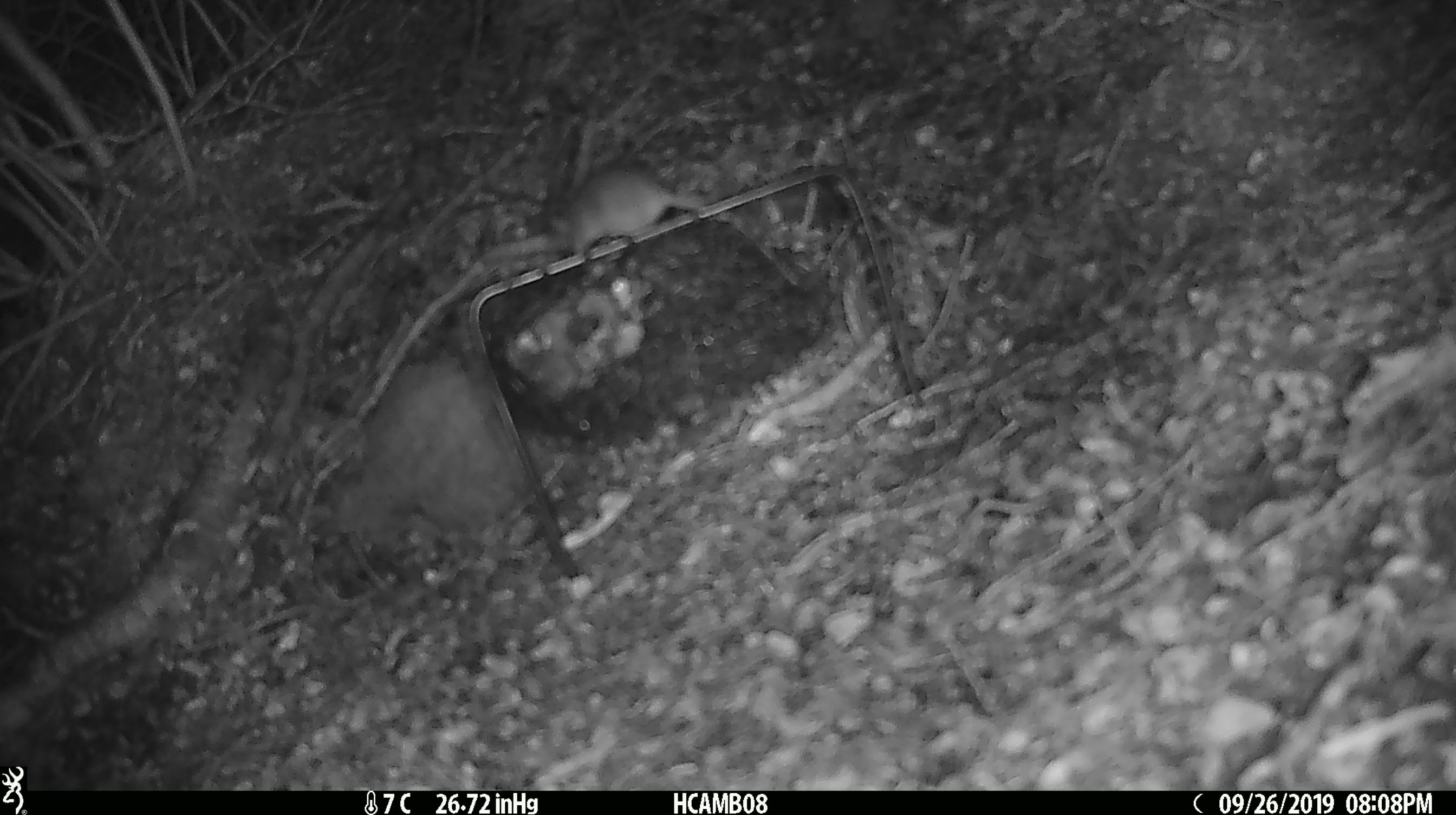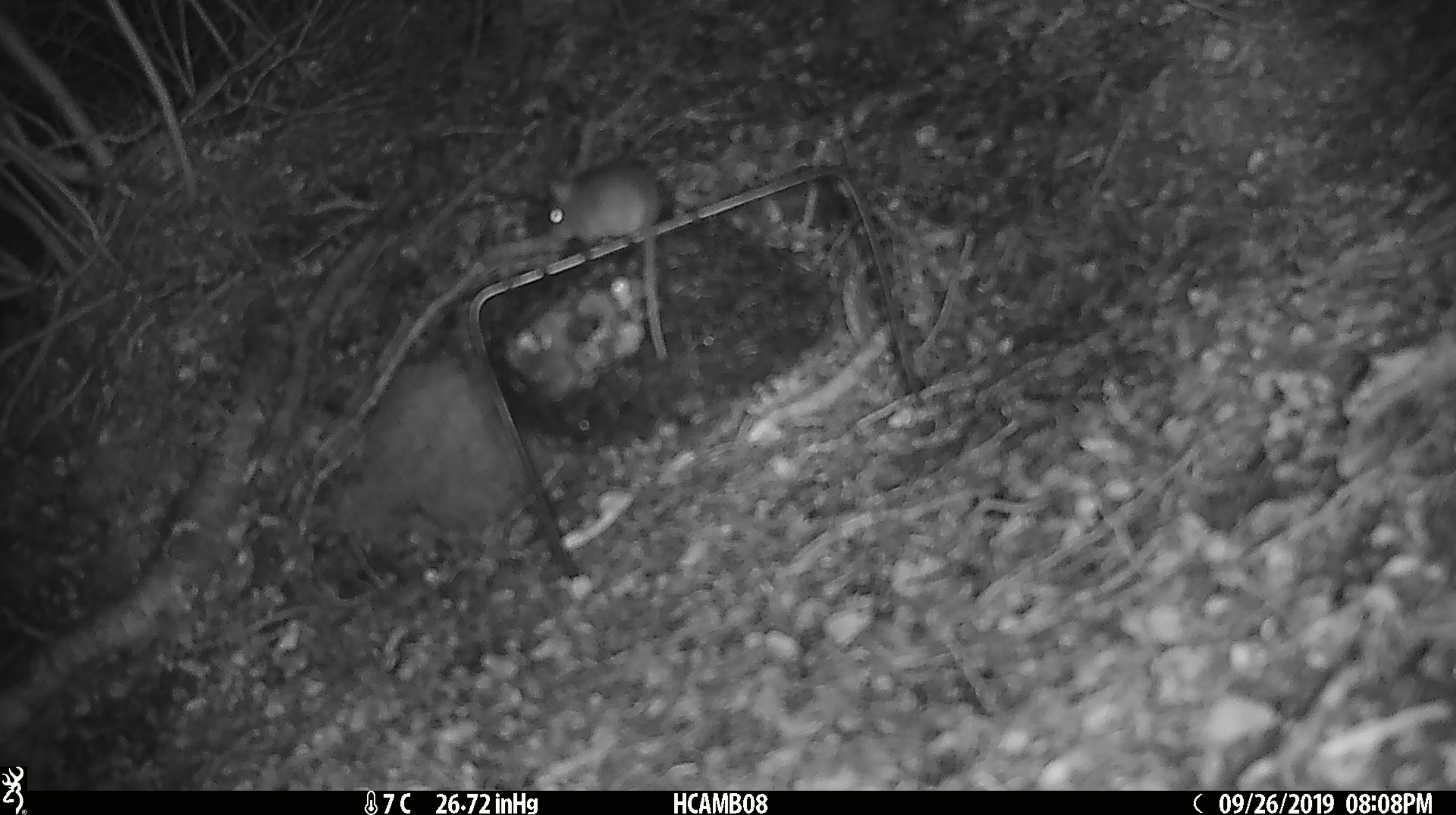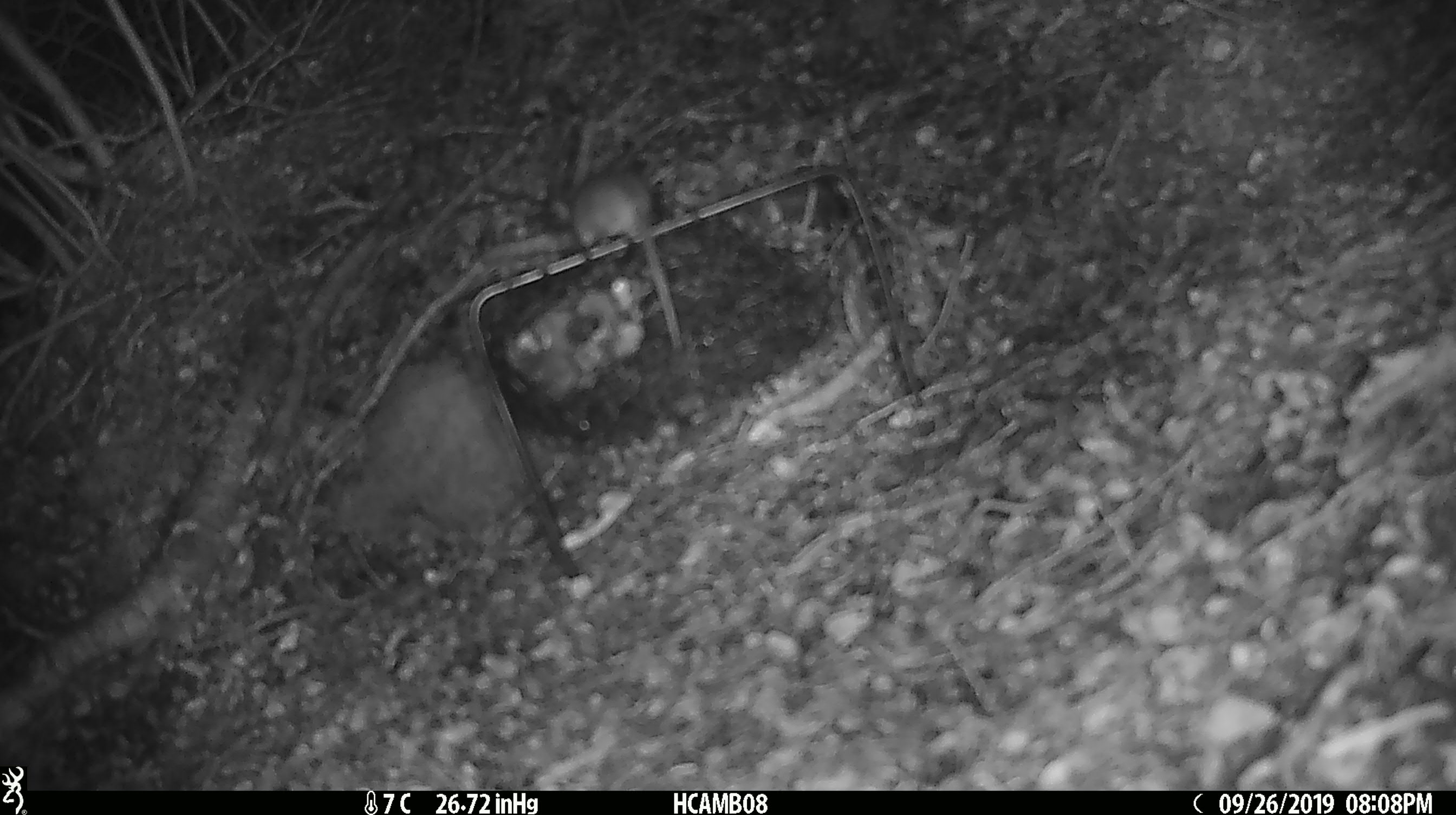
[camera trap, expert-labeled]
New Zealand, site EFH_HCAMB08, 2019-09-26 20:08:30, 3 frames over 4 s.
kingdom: Animalia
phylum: Chordata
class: Mammalia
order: Rodentia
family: Muridae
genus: Mus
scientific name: Mus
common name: mouse